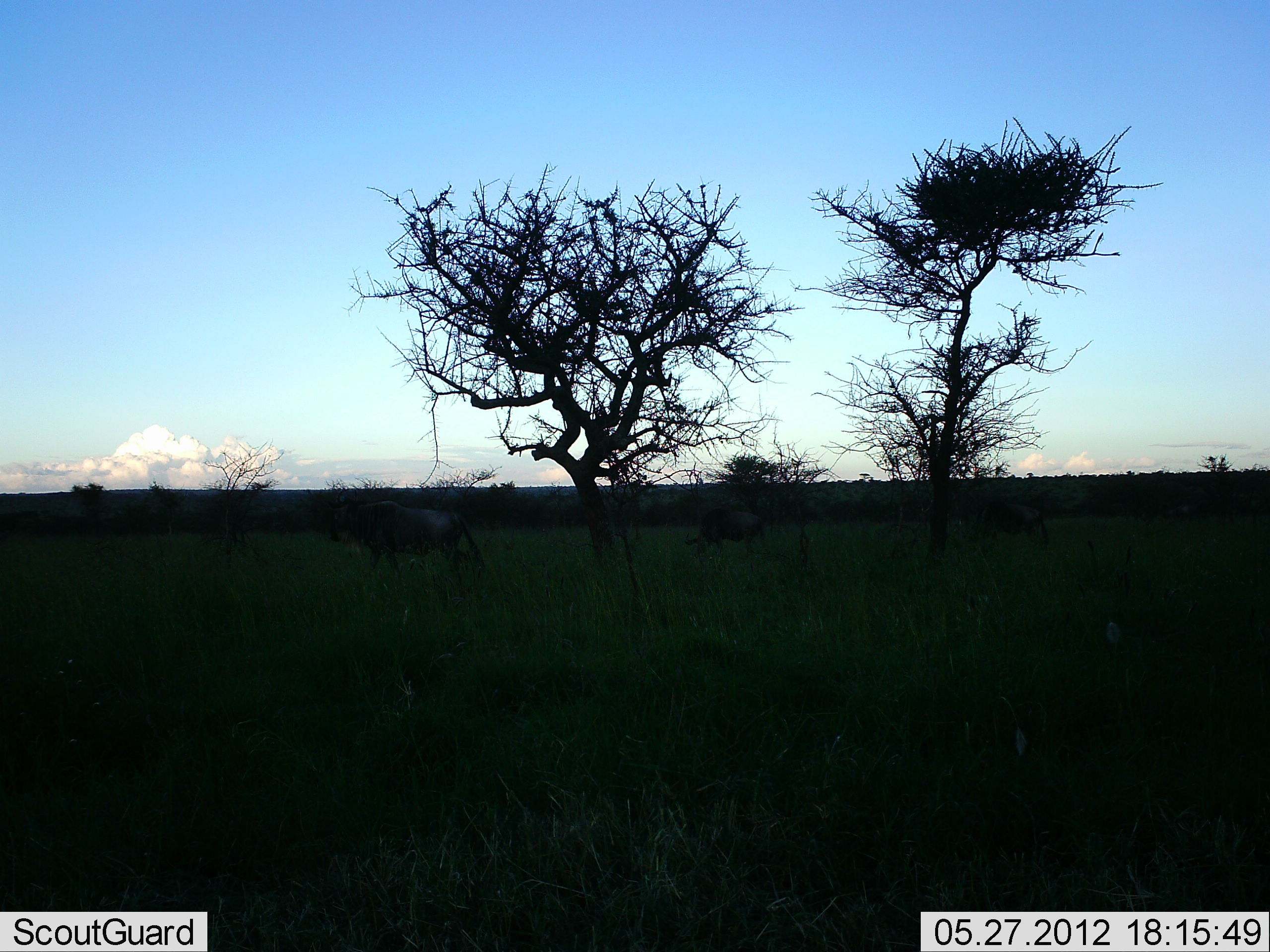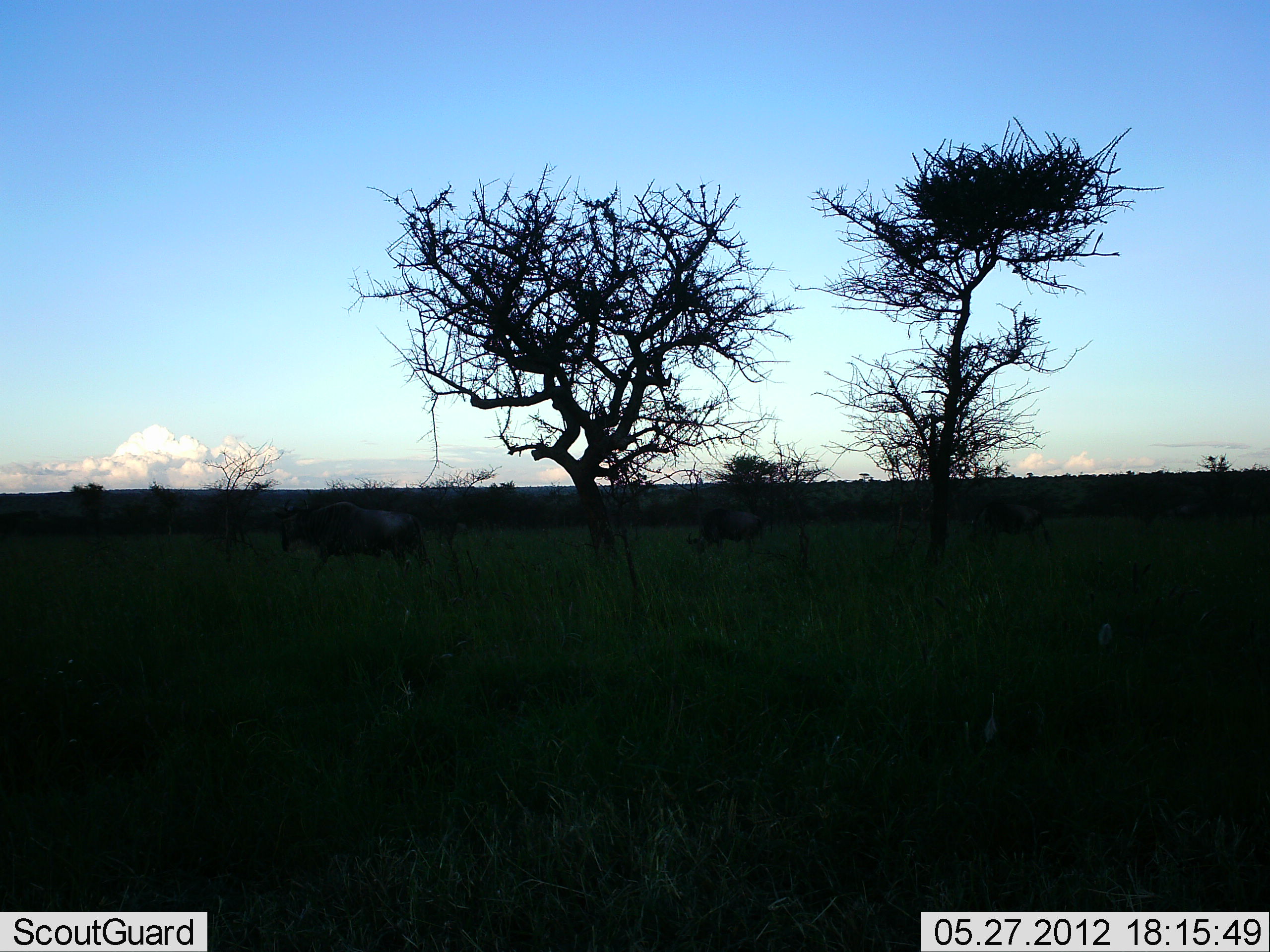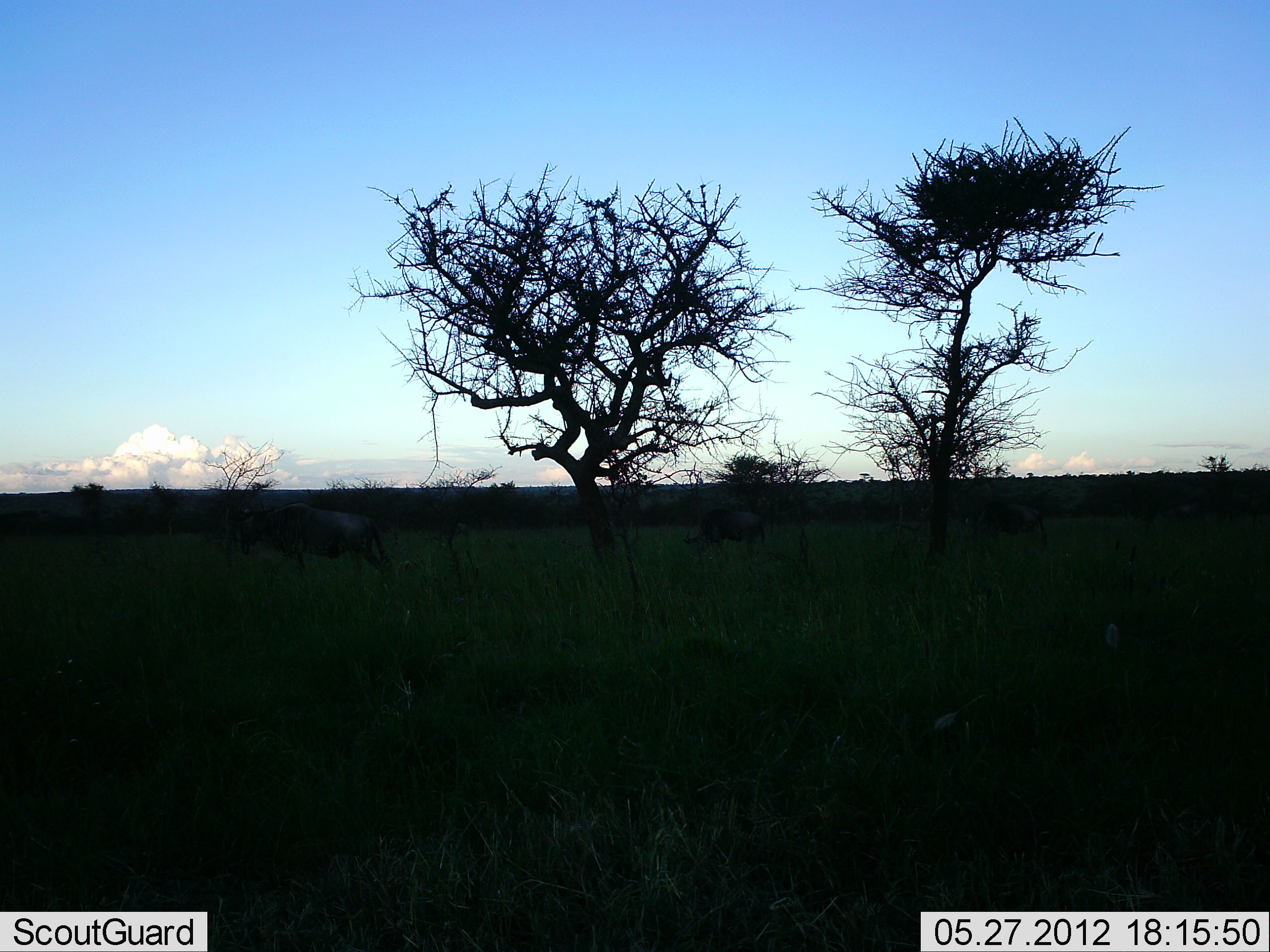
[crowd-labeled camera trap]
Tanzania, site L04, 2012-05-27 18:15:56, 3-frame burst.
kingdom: Animalia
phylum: Chordata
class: Mammalia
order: Artiodactyla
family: Bovidae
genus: Connochaetes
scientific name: Connochaetes taurinus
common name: blue wildebeest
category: wildebeest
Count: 3.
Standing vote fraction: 30%.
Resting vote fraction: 0%.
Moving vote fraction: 80%.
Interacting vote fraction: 0%.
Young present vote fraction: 0%.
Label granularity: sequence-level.